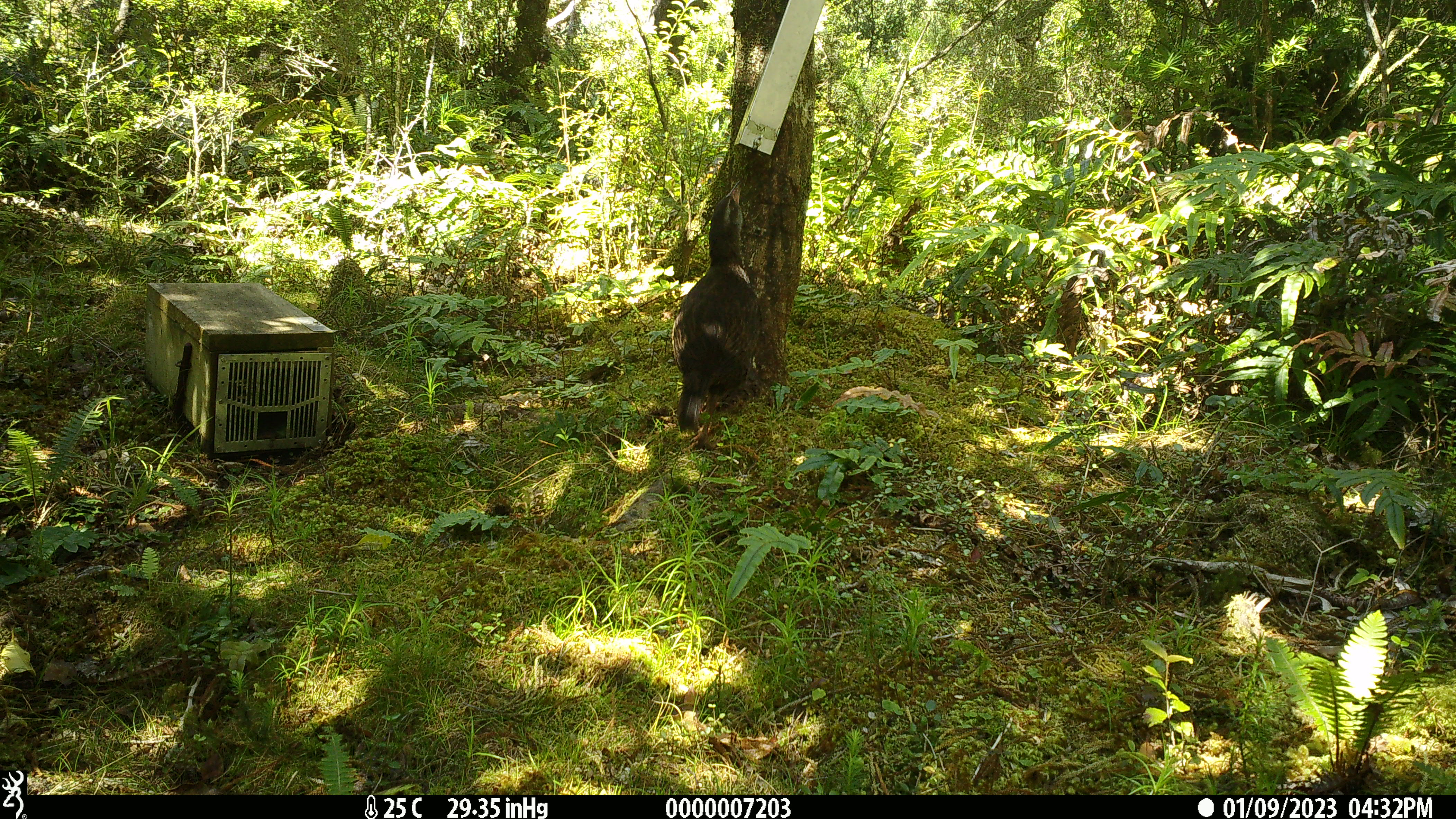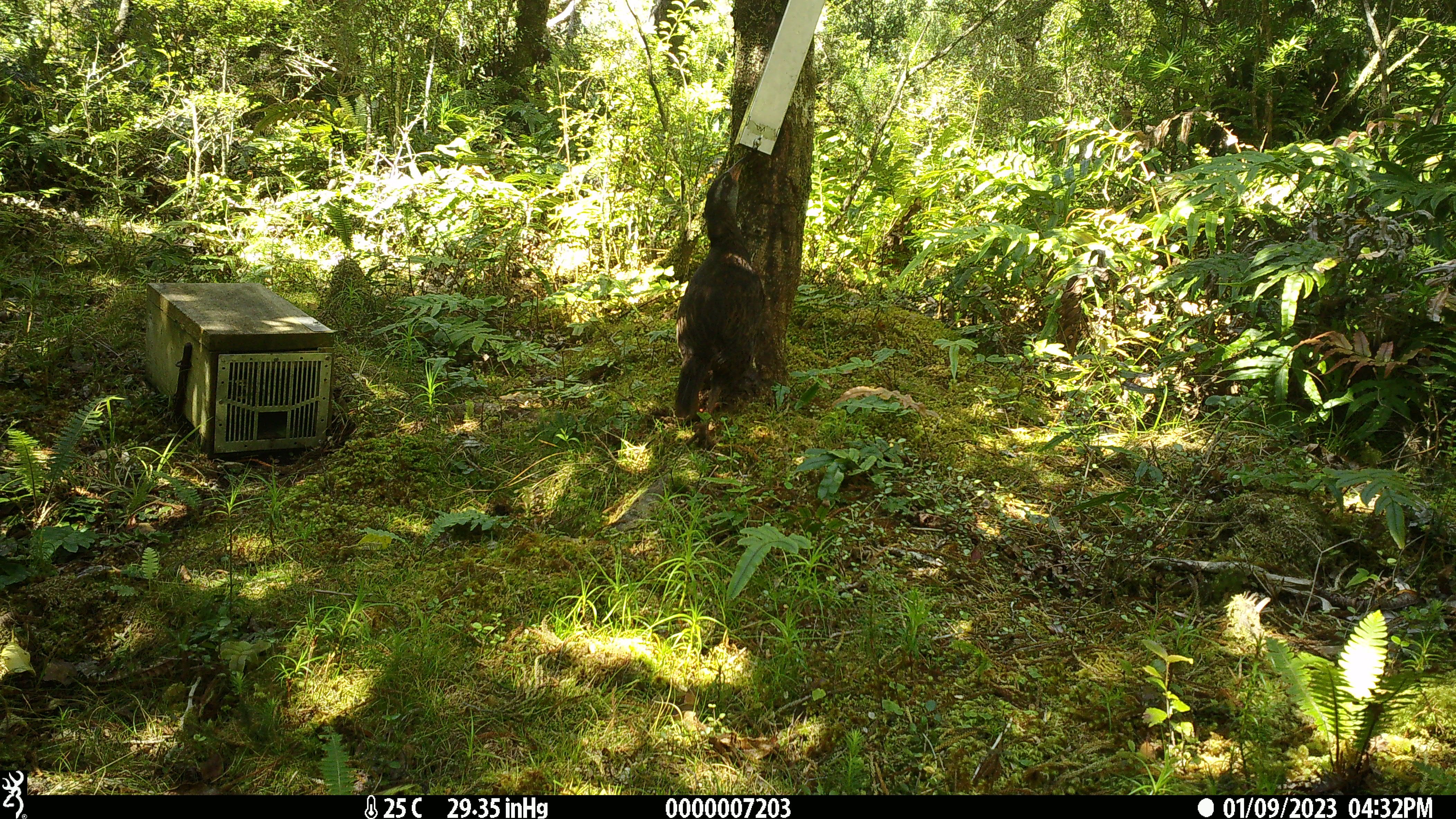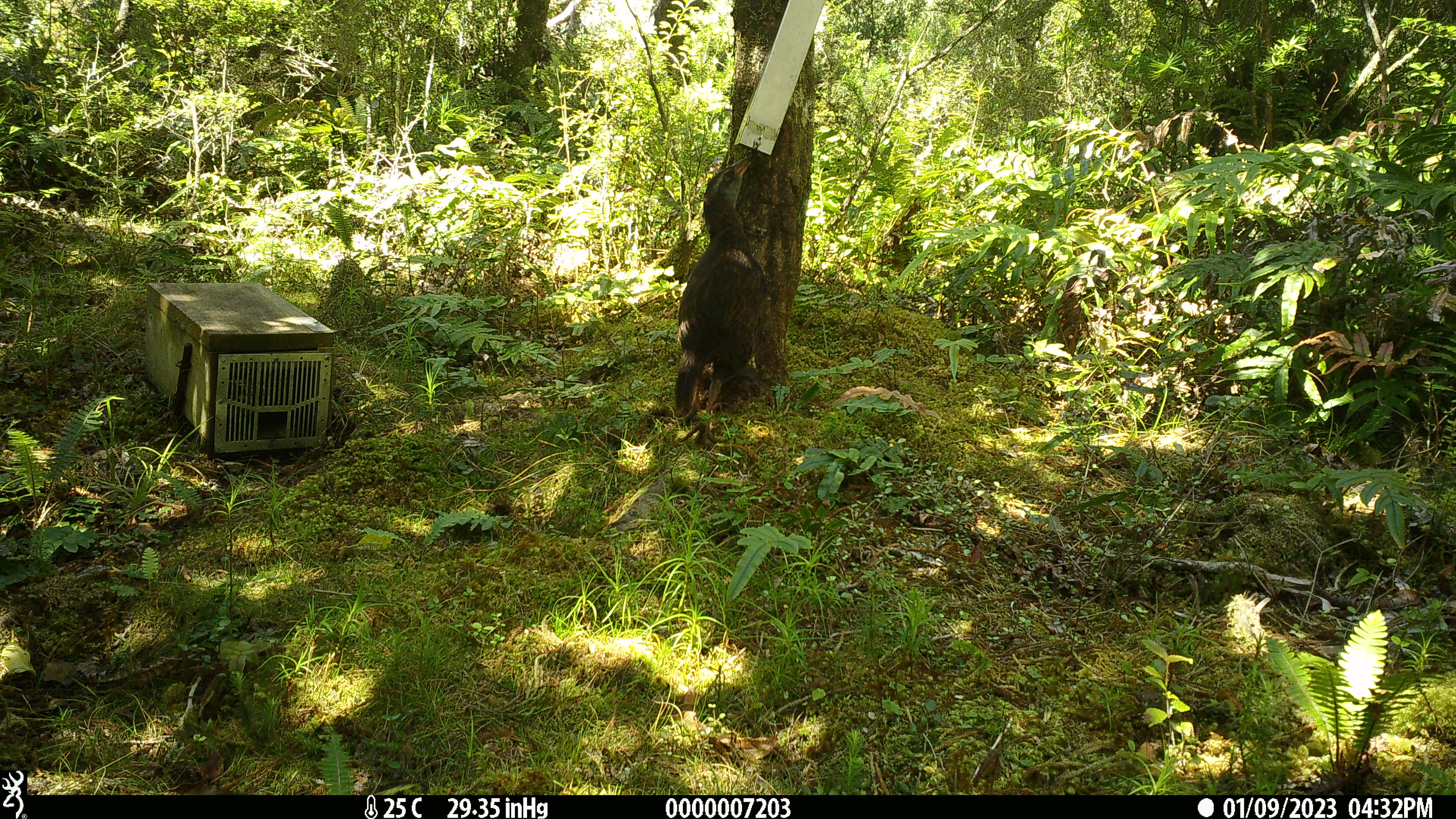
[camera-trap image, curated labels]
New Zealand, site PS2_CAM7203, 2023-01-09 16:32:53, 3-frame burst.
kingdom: Animalia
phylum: Chordata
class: Aves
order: Gruiformes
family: Rallidae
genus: Gallirallus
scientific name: Gallirallus australis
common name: weka